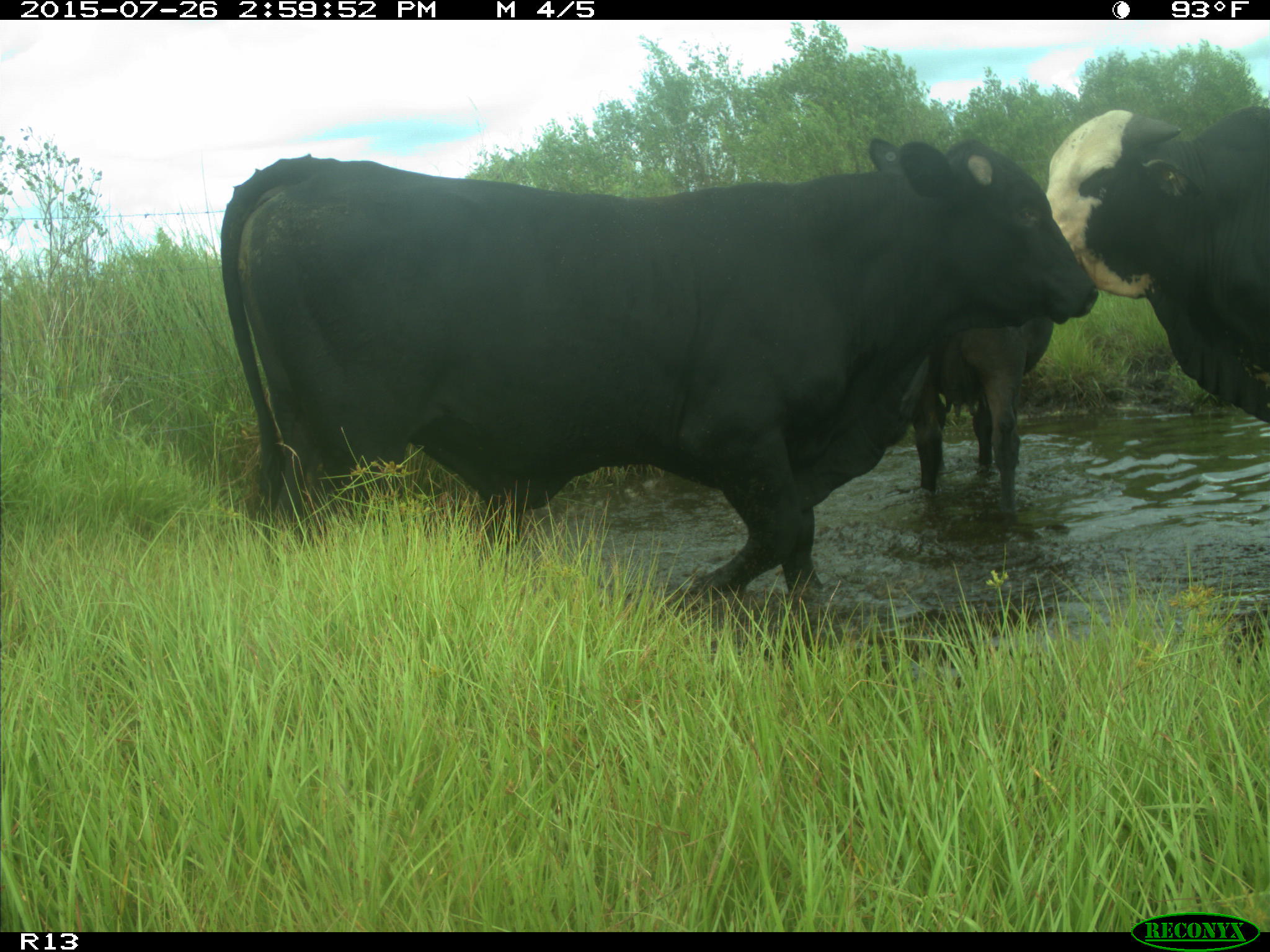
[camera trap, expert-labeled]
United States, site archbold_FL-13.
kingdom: Animalia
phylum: Chordata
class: Mammalia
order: Artiodactyla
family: Bovidae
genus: Bos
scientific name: Bos taurus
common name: domestic cow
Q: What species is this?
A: Bos taurus (domestic cow).